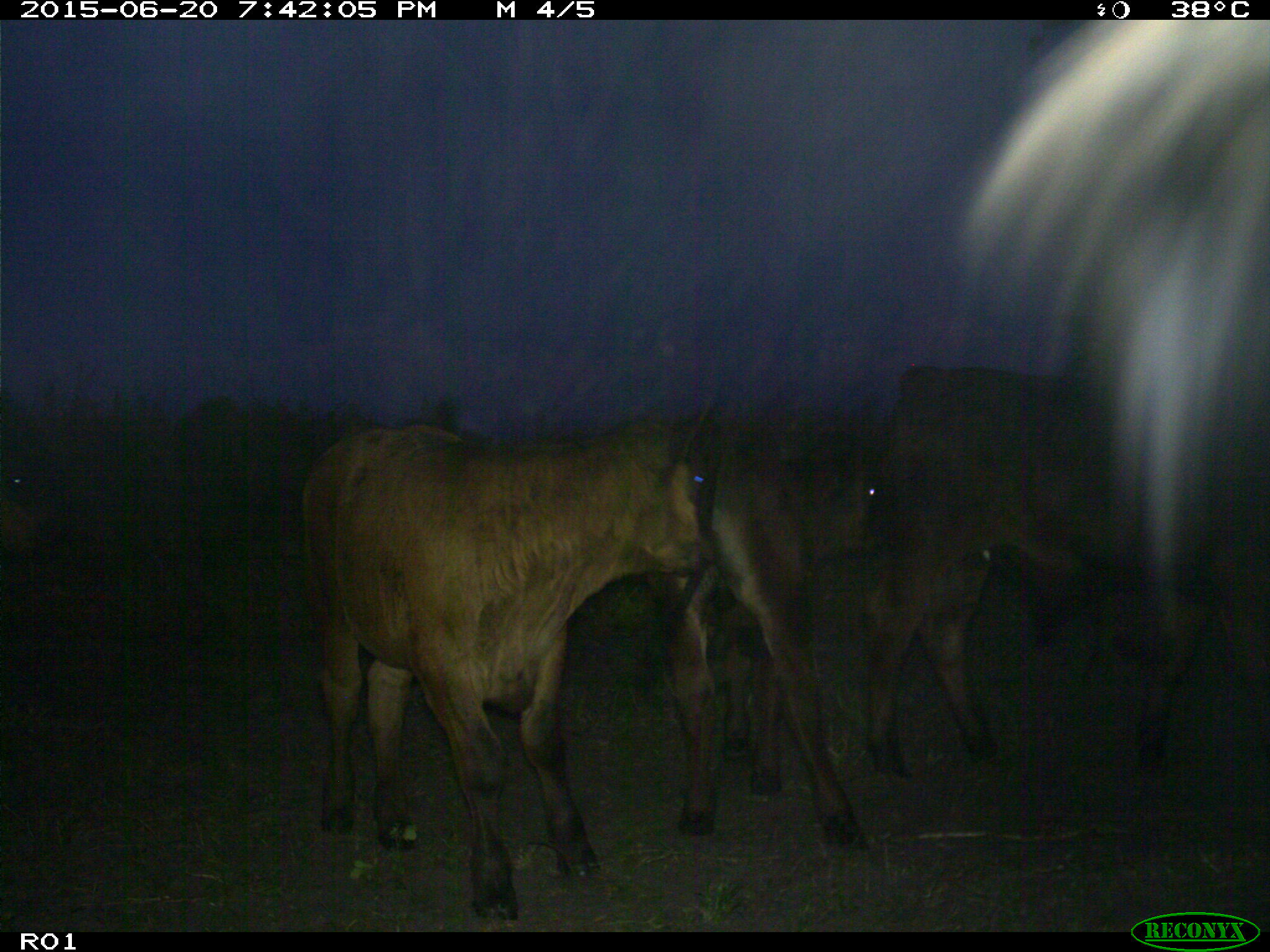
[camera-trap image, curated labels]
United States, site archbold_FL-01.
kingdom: Animalia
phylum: Chordata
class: Mammalia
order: Artiodactyla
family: Bovidae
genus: Bos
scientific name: Bos taurus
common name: domestic cow